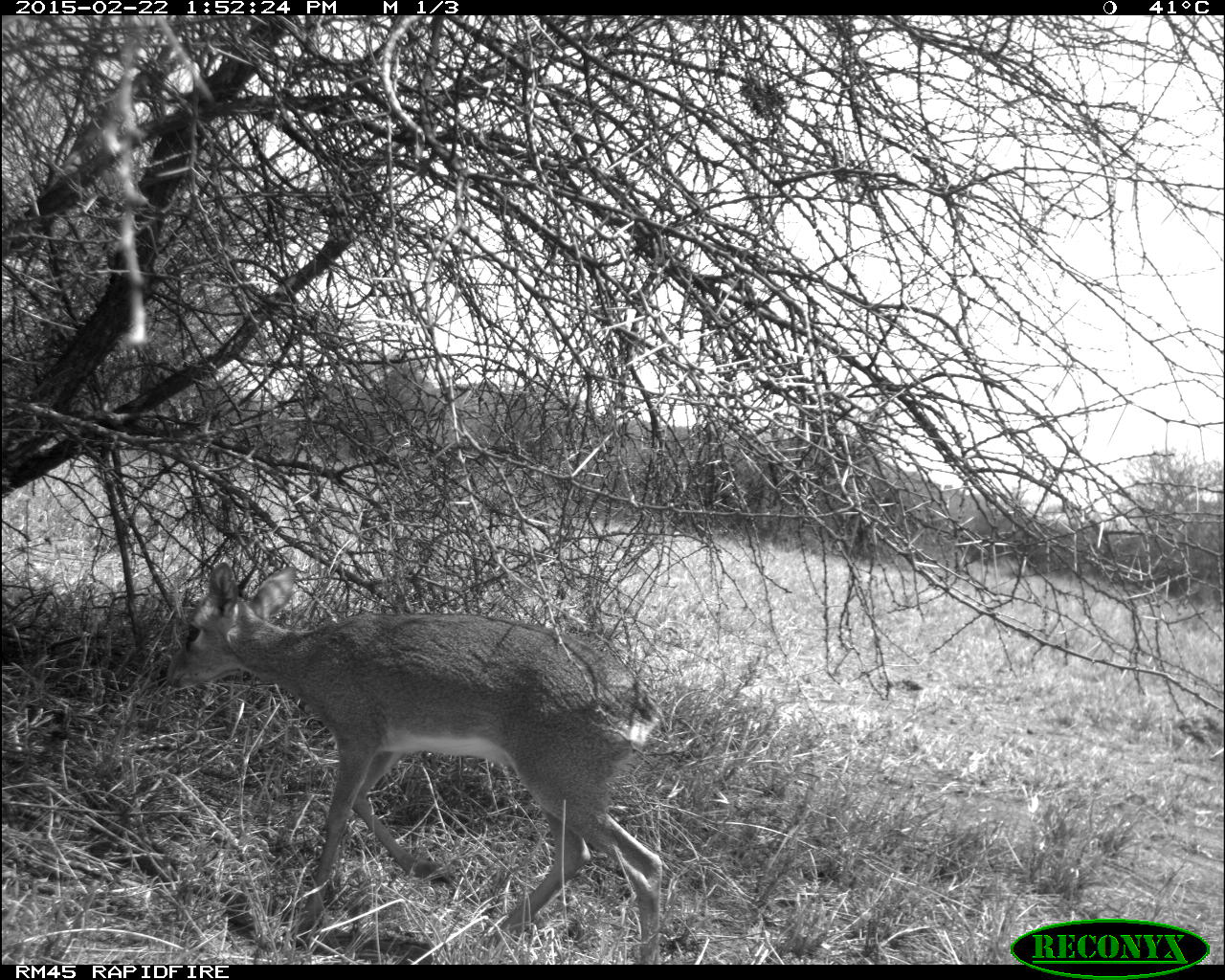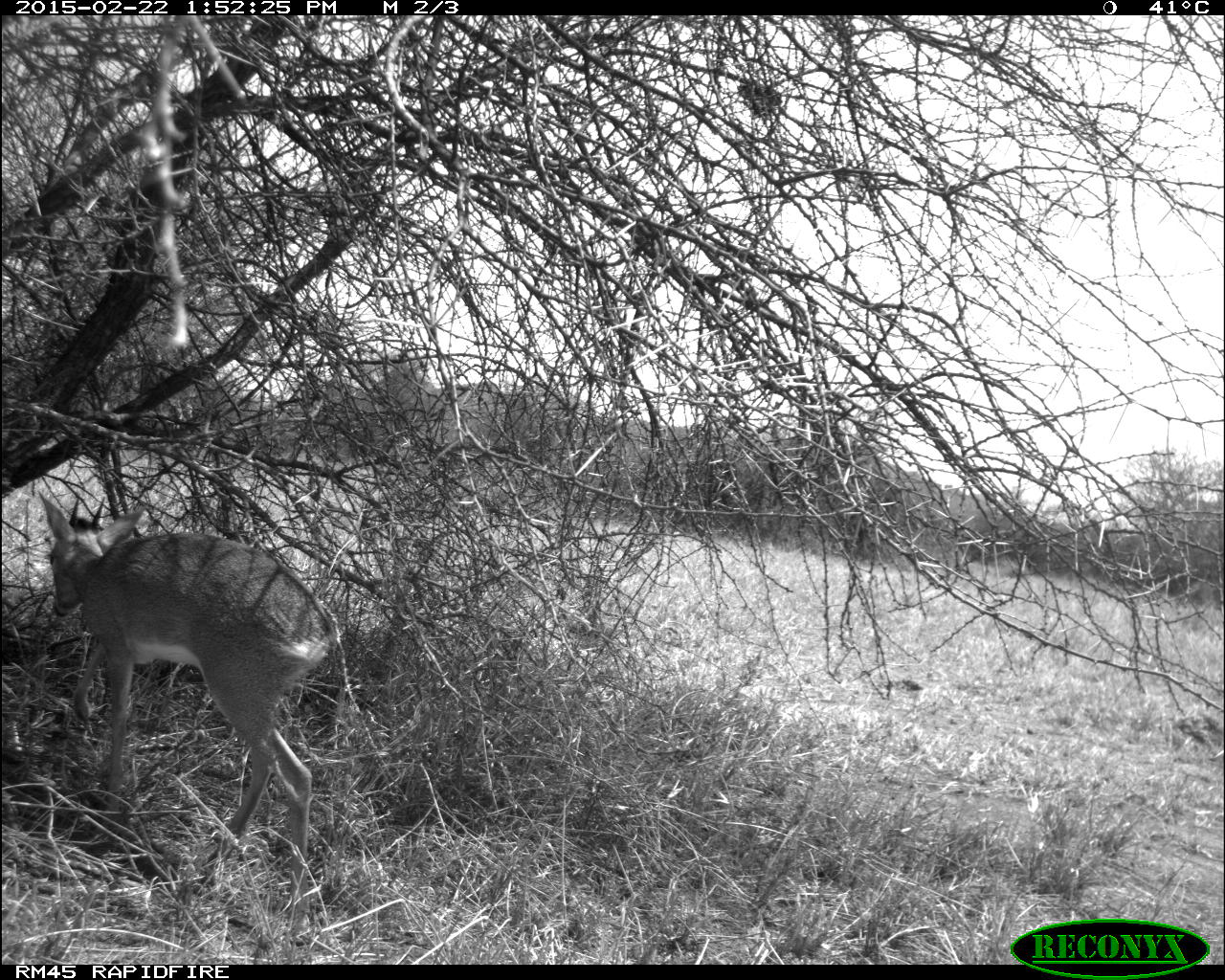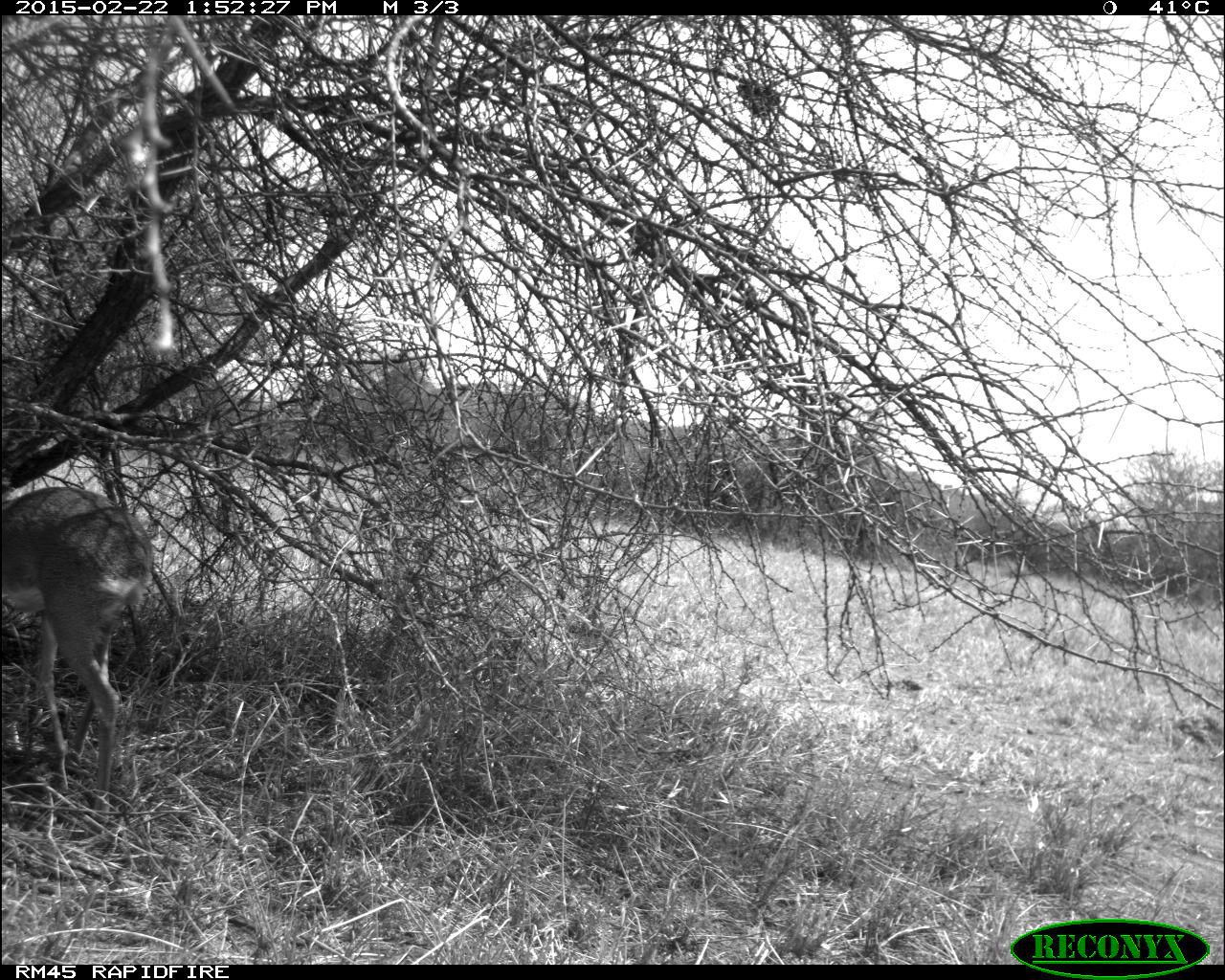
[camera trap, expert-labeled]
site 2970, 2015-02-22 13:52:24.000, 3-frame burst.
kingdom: Animalia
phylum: Chordata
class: Mammalia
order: Artiodactyla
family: Bovidae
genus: Madoqua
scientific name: Madoqua guentheri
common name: günther's dik-dik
Madoqua guentheri (günther's dik-dik), count 1.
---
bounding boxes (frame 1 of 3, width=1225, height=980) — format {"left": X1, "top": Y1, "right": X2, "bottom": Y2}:
madoqua guentheri: {"left": 162, "top": 559, "right": 668, "bottom": 959}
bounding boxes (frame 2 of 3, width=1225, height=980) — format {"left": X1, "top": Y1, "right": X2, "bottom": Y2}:
madoqua guentheri: {"left": 36, "top": 492, "right": 360, "bottom": 945}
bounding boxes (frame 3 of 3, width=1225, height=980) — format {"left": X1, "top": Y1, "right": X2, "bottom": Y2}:
madoqua guentheri: {"left": 0, "top": 483, "right": 155, "bottom": 826}